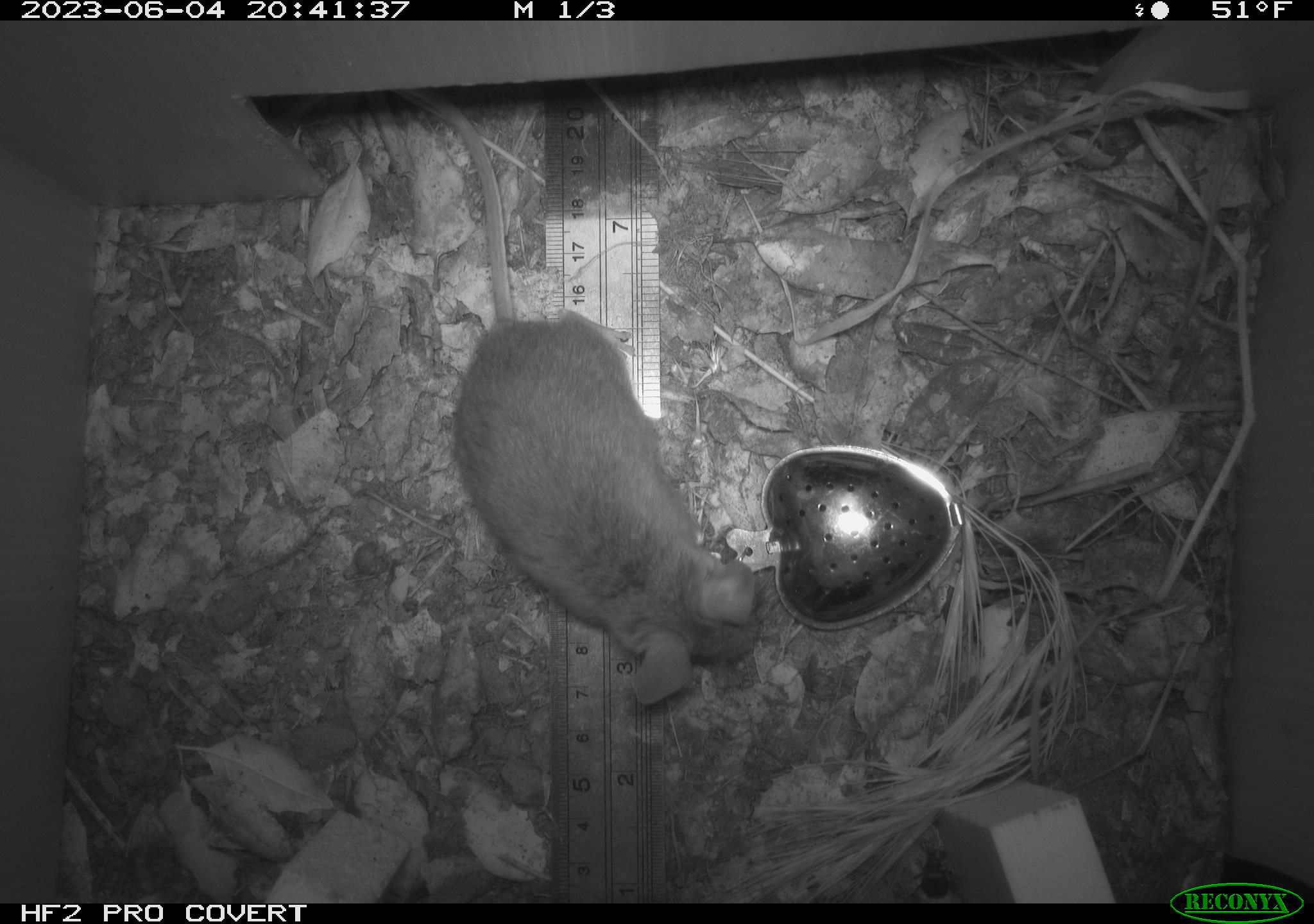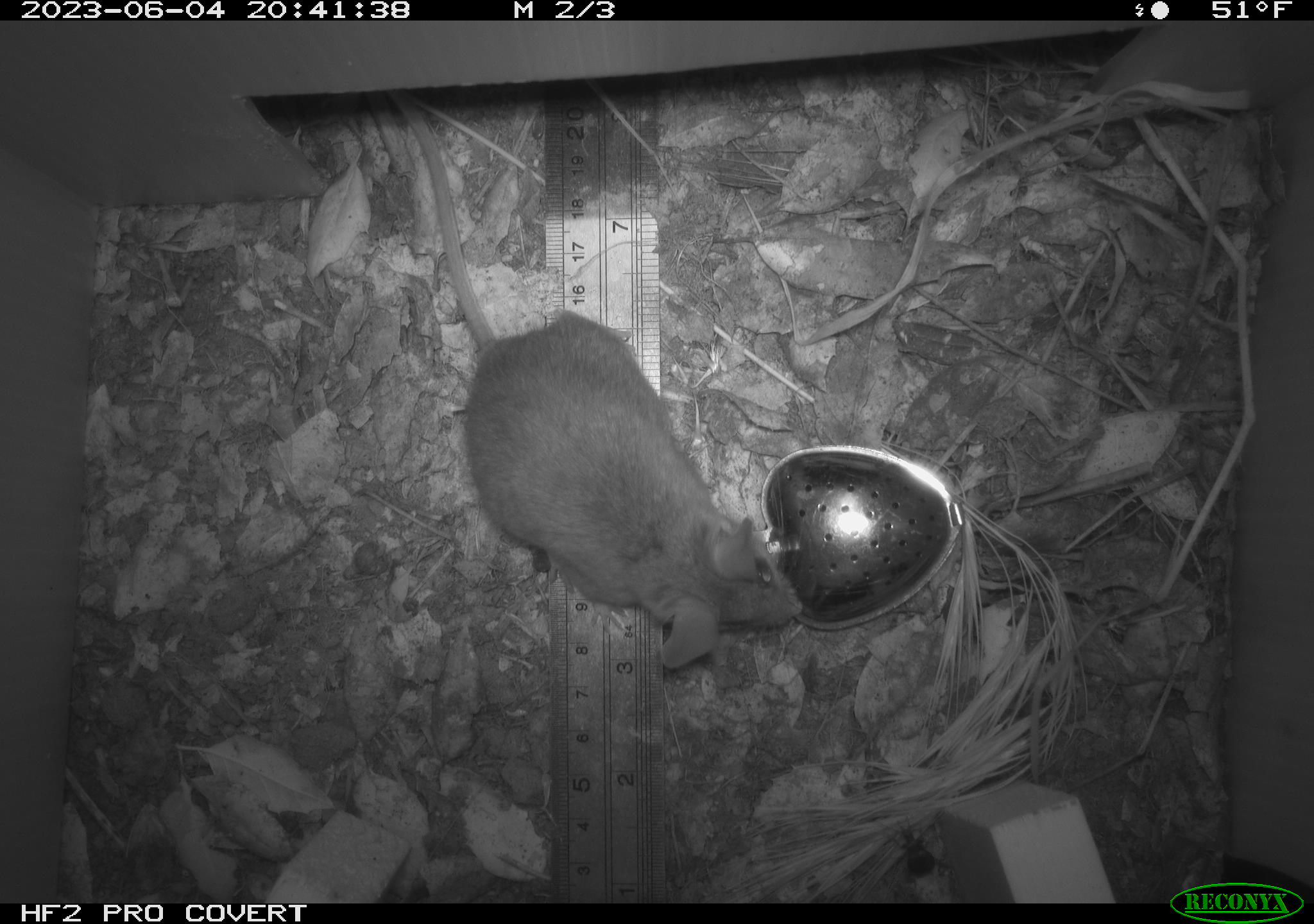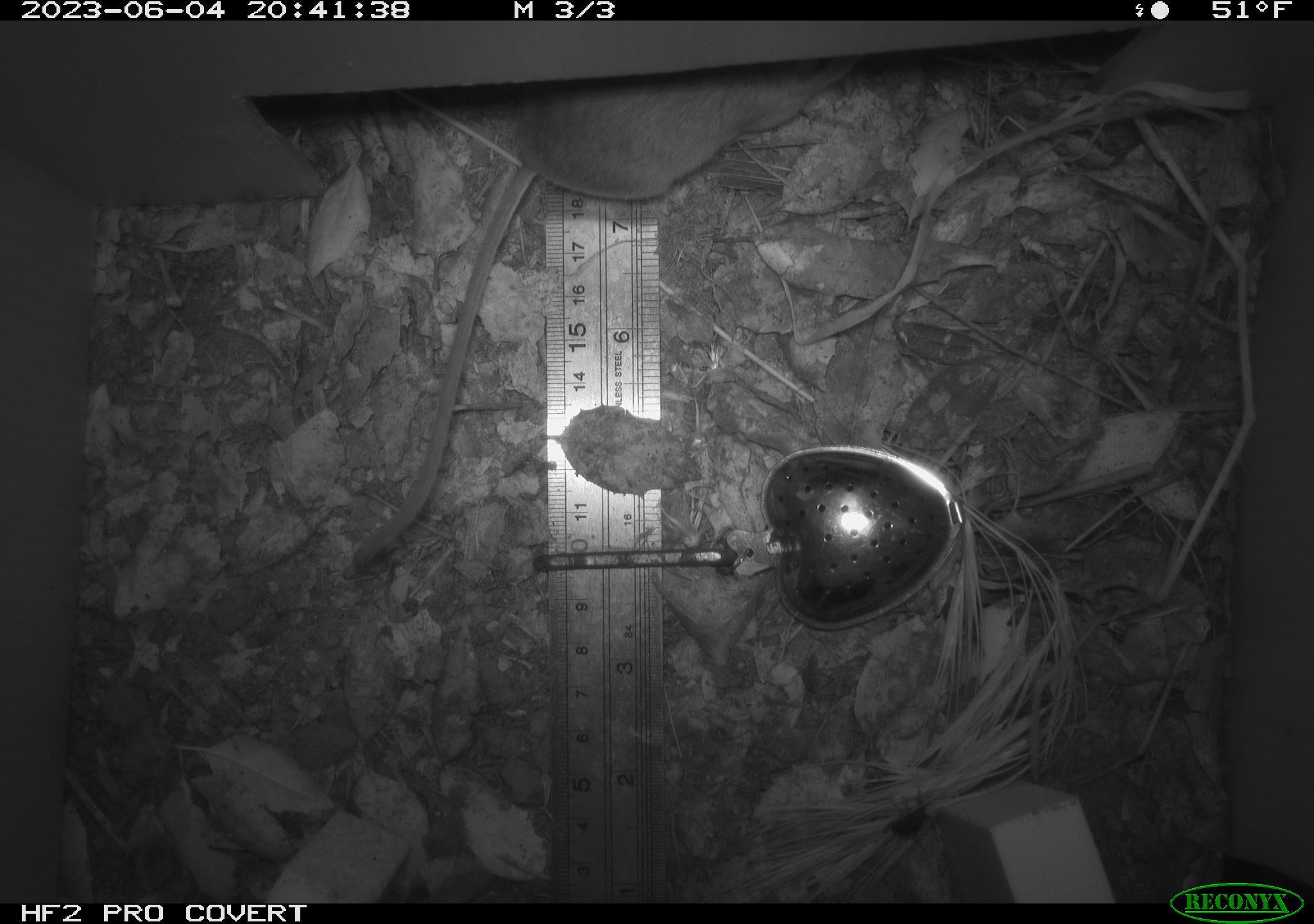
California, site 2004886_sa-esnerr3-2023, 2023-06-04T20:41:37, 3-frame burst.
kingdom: Animalia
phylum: Chordata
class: Mammalia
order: Rodentia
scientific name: Rodentia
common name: mouse species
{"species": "mouse species (Rodentia)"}